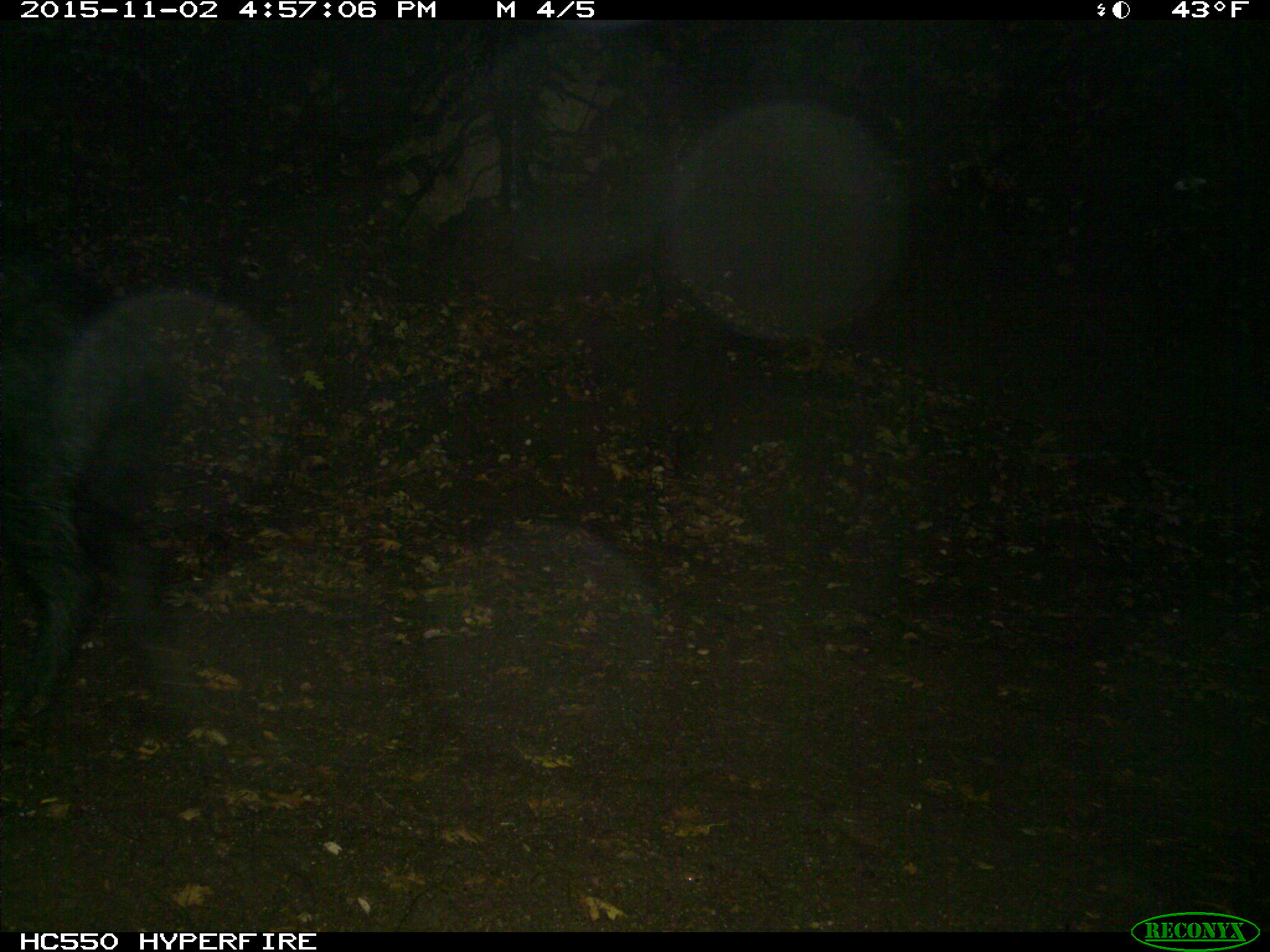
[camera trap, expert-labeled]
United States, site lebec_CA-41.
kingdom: Animalia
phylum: Chordata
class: Mammalia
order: Artiodactyla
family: Suidae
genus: Sus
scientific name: Sus scrofa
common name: wild boar